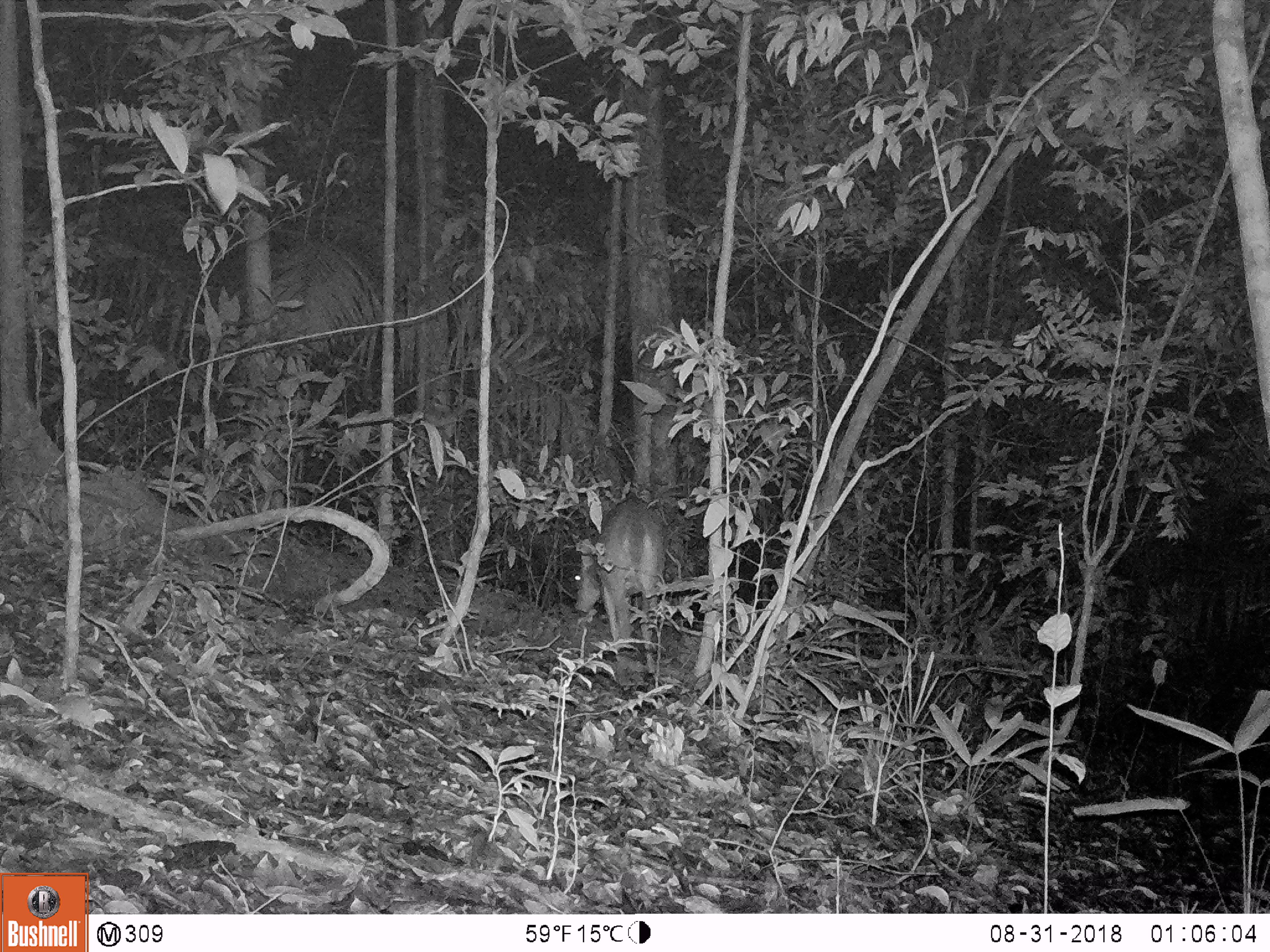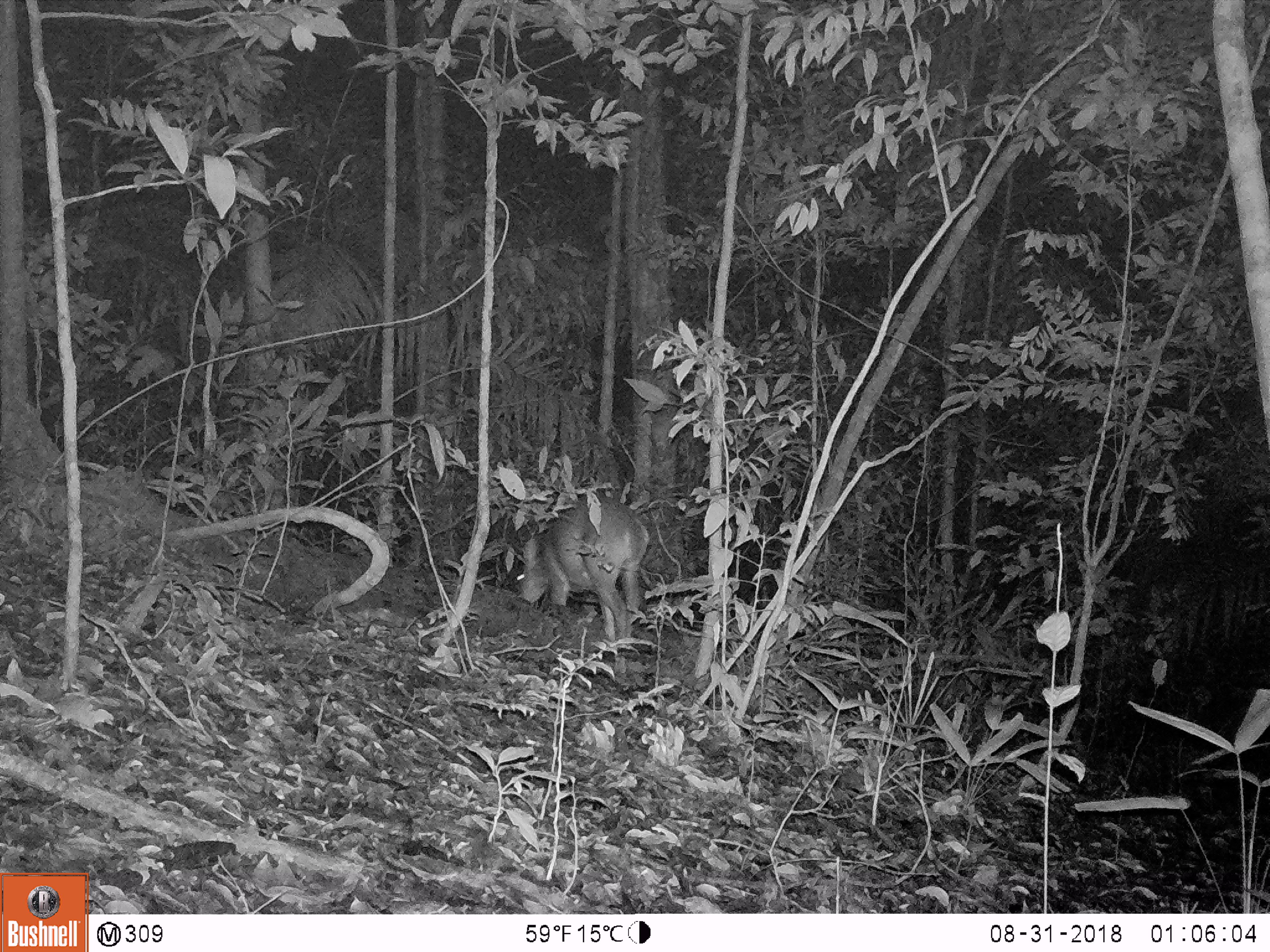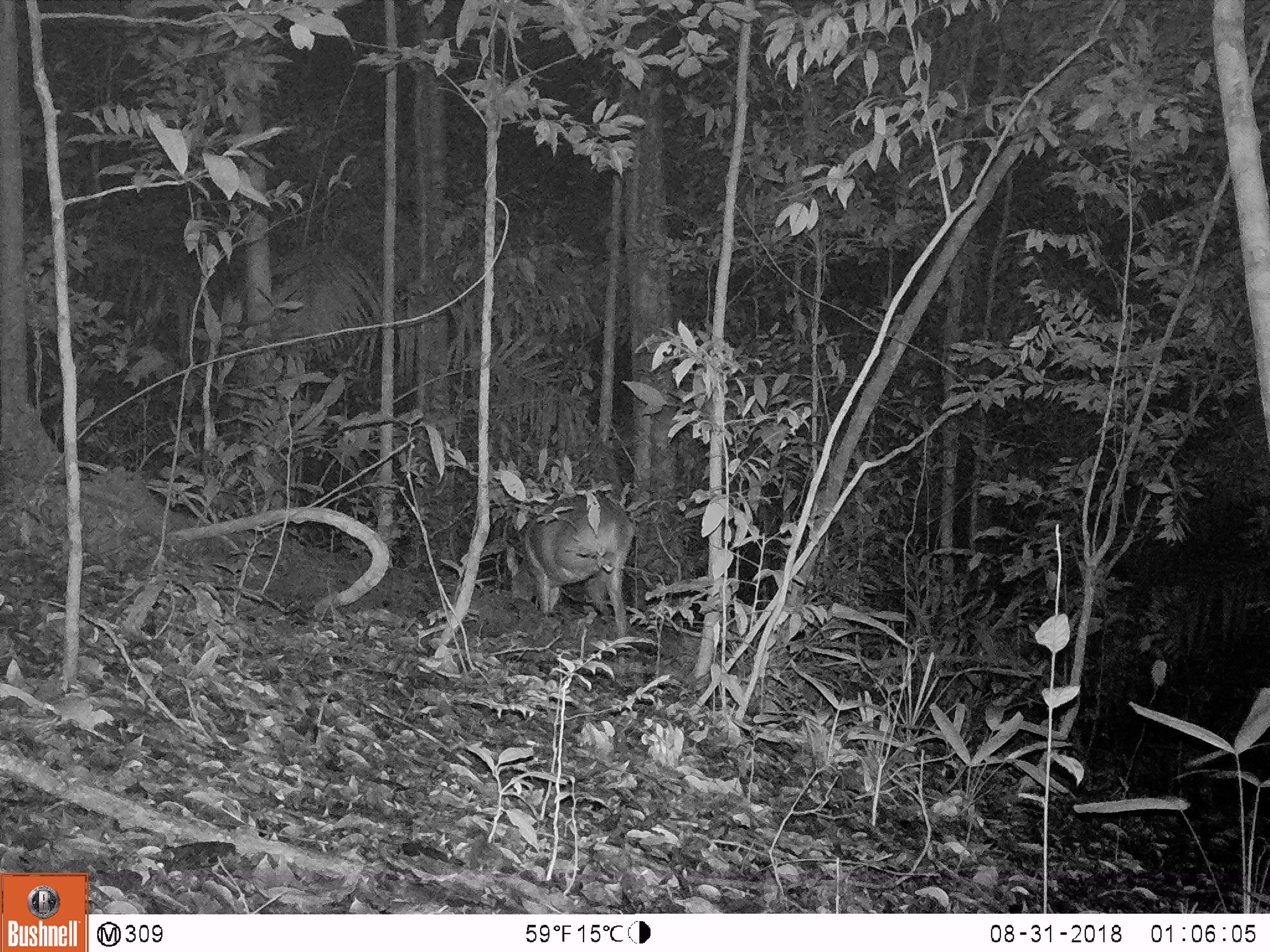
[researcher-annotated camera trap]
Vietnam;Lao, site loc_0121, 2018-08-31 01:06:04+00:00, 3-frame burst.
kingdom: Animalia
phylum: Chordata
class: Mammalia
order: Artiodactyla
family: Cervidae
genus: Muntiacus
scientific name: Muntiacus vuquangensis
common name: large-antlered muntjac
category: large antlered muntjac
Large antlered muntjac (large-antlered muntjac) (Muntiacus vuquangensis). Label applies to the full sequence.